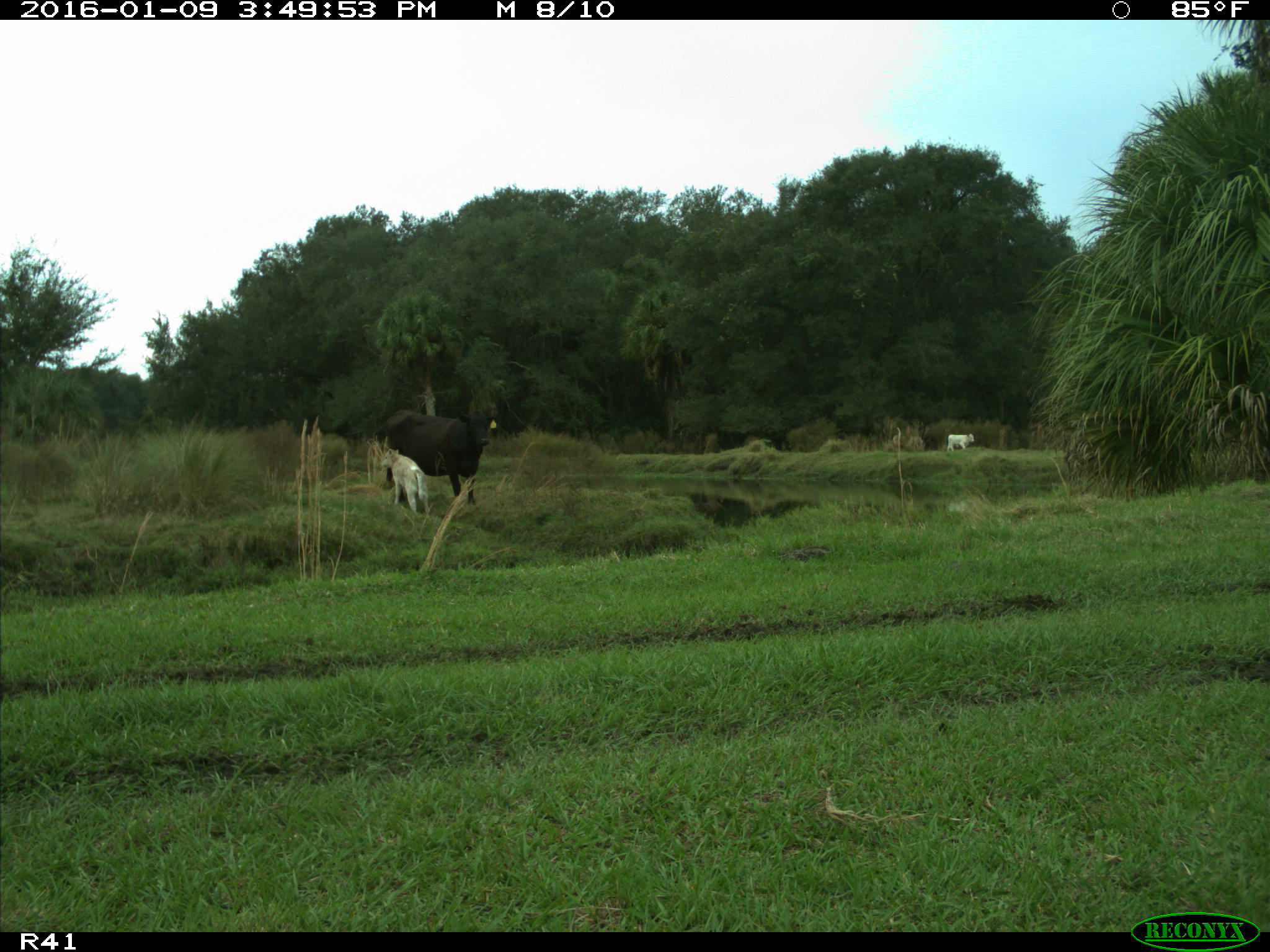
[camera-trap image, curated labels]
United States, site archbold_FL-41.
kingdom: Animalia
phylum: Chordata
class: Mammalia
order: Artiodactyla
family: Bovidae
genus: Bos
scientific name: Bos taurus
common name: domestic cow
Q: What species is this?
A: Bos taurus (domestic cow).